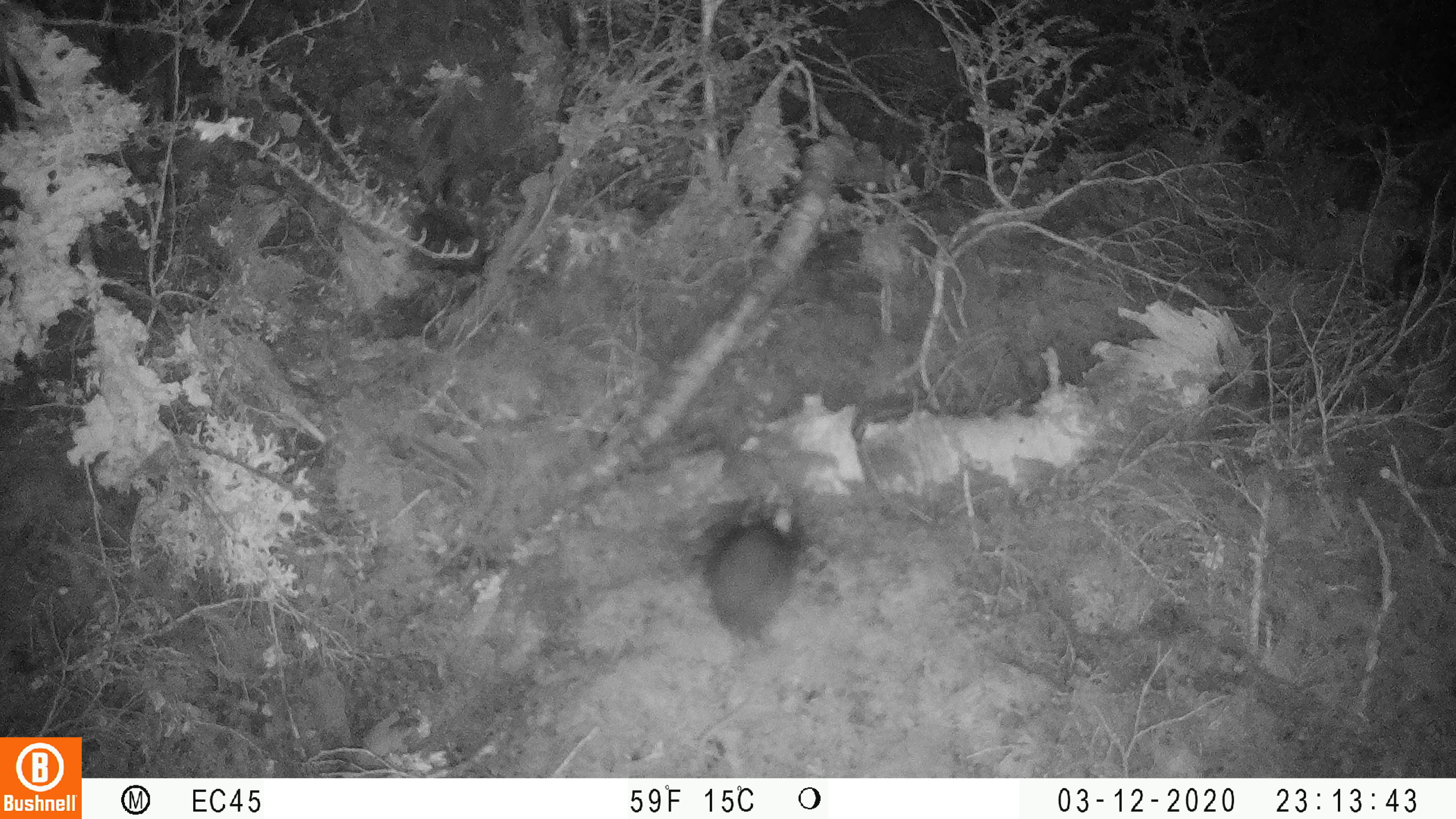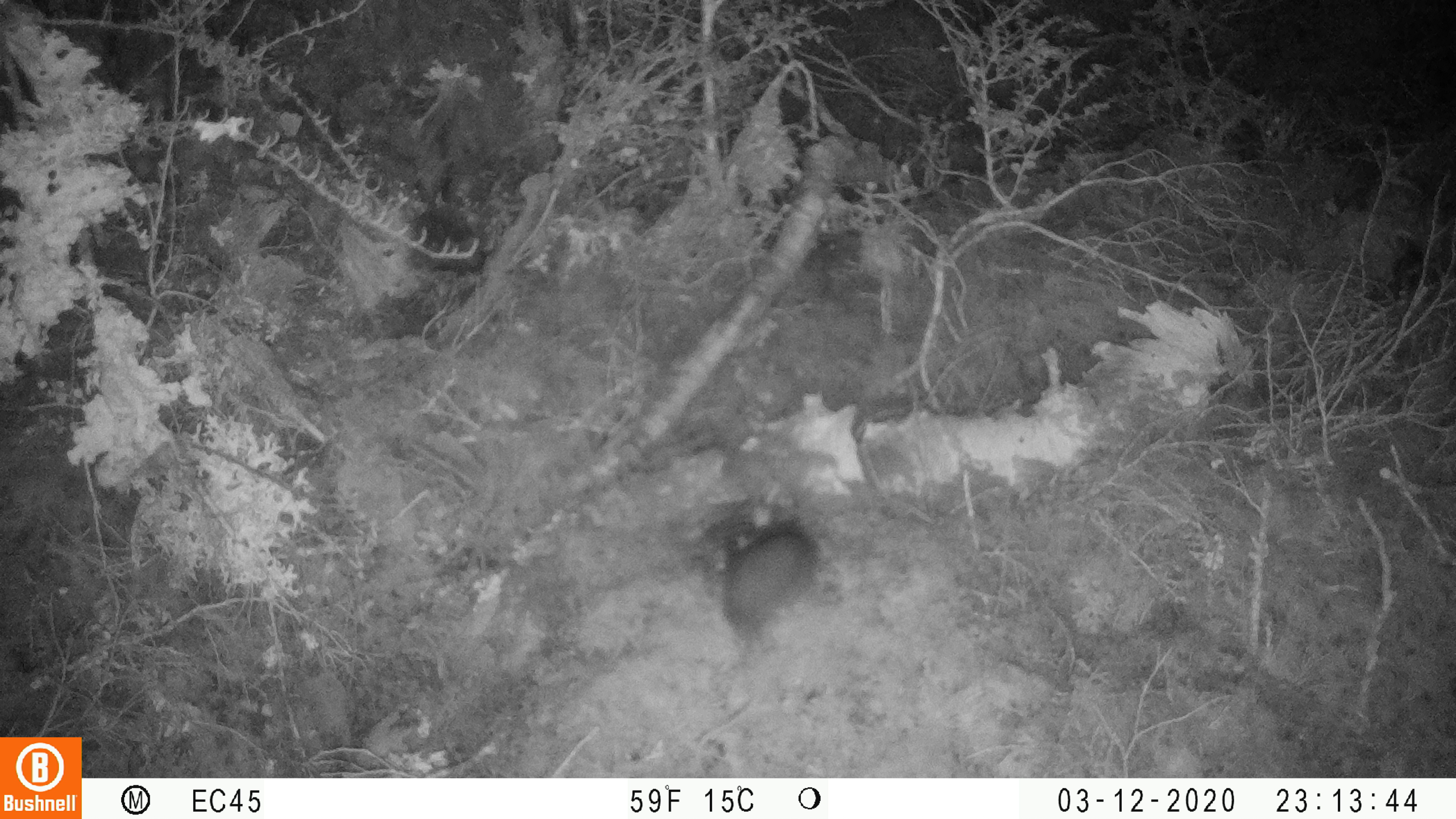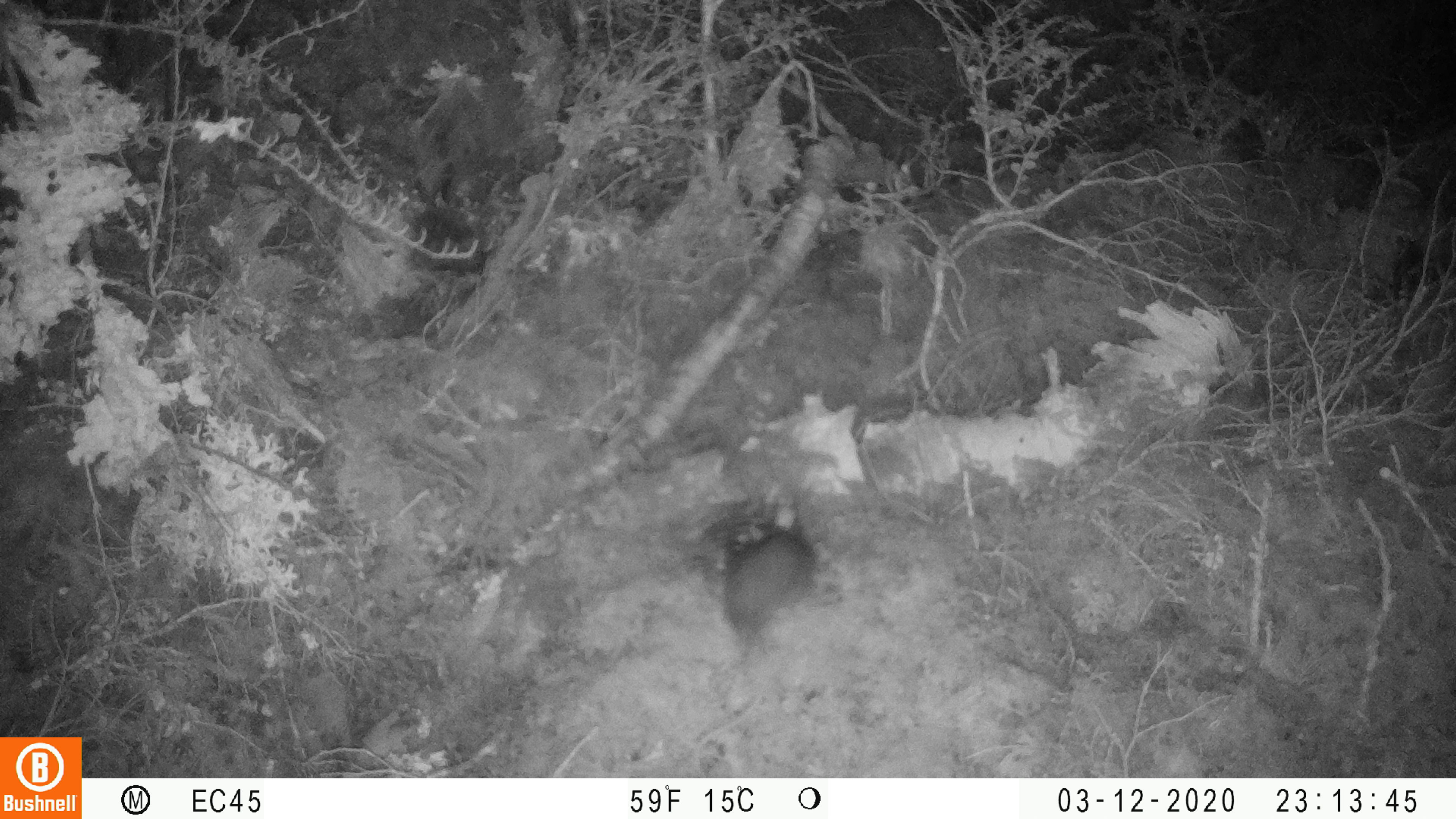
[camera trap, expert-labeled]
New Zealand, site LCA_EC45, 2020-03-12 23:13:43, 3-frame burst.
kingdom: Animalia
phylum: Chordata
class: Mammalia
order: Rodentia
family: Muridae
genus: Rattus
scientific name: Rattus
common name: rat